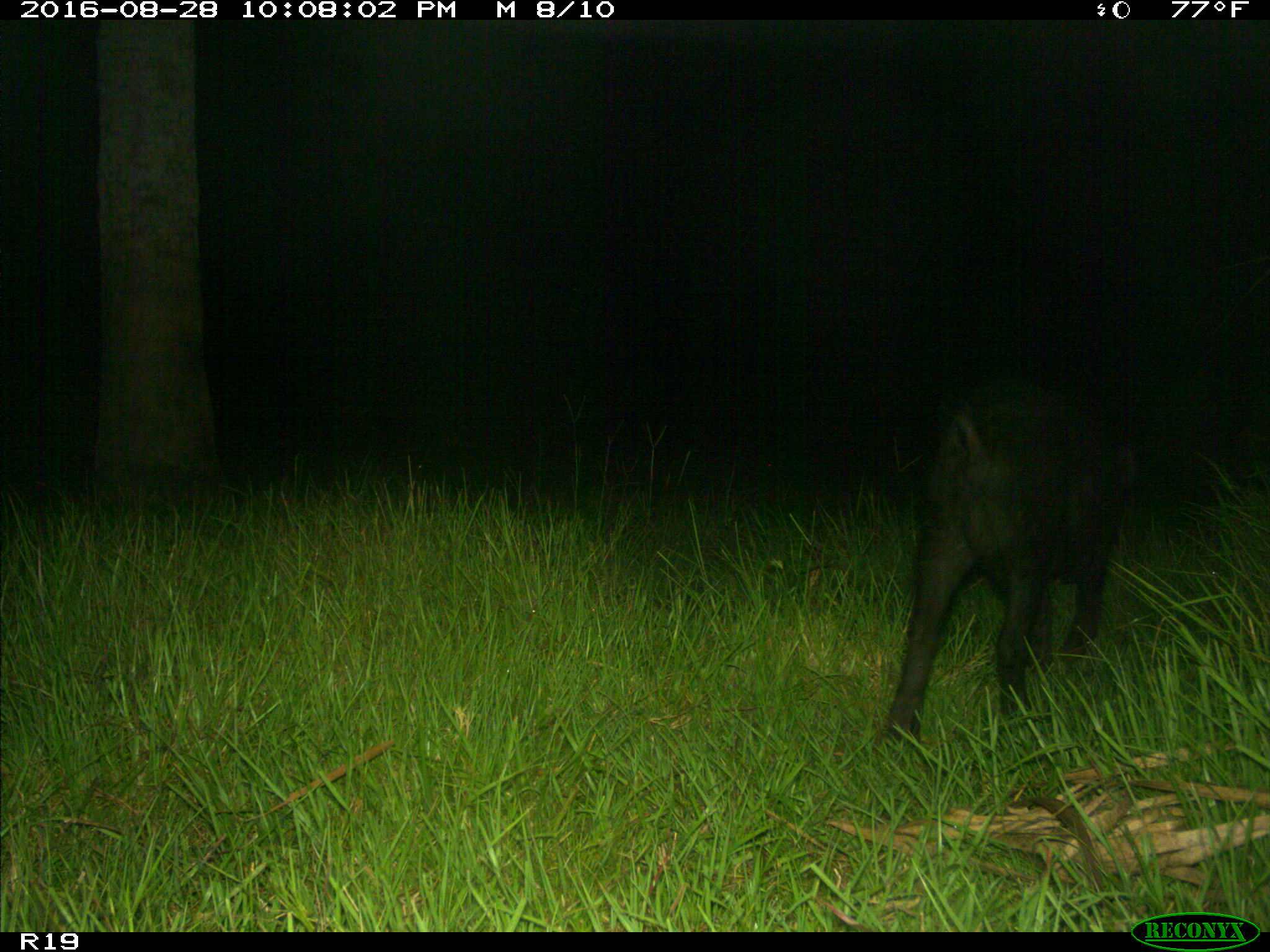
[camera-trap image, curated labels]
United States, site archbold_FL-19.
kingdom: Animalia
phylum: Chordata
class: Mammalia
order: Artiodactyla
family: Suidae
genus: Sus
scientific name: Sus scrofa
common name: wild boar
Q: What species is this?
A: Sus scrofa (wild boar).